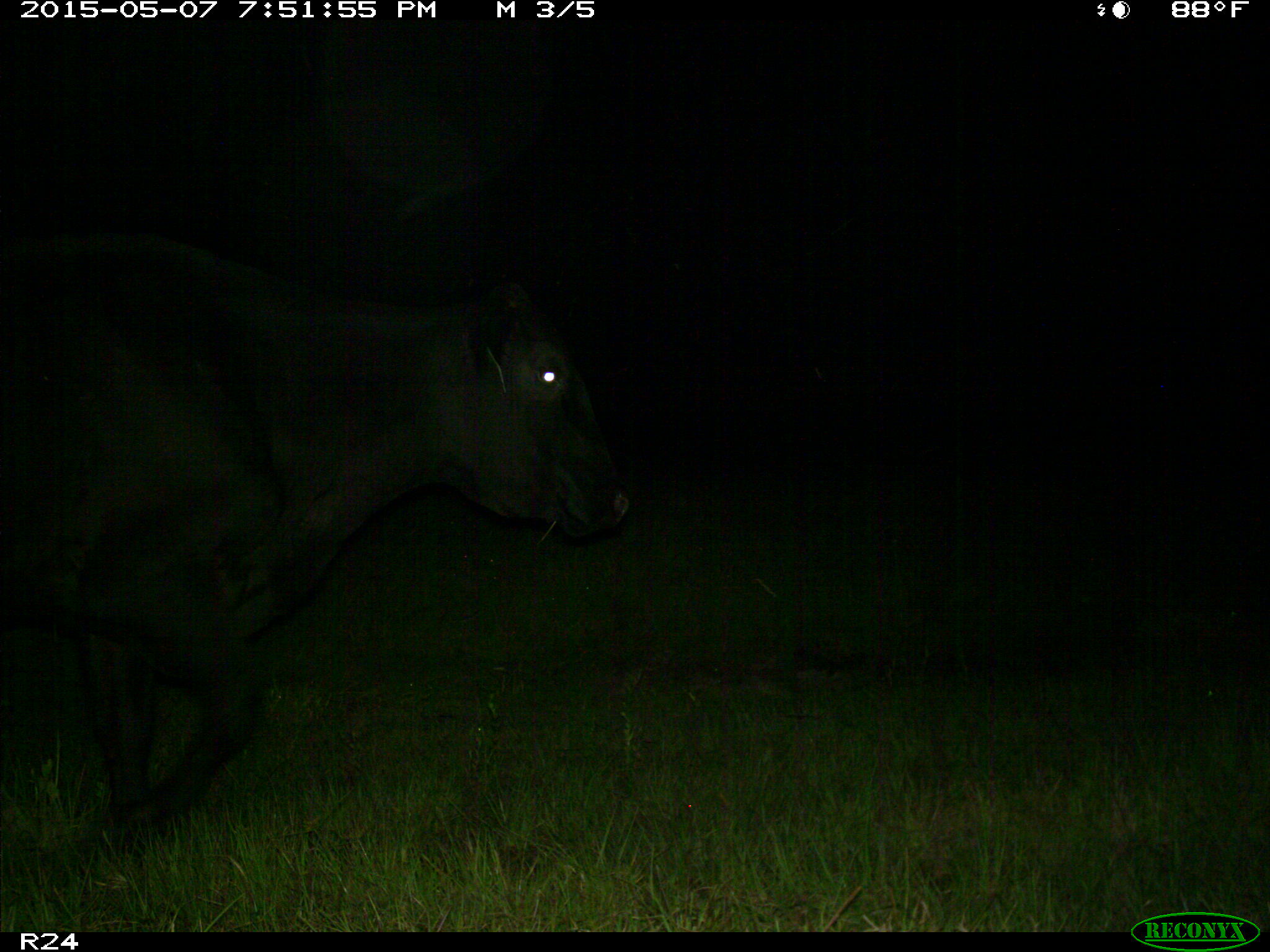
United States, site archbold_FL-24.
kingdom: Animalia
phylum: Chordata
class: Mammalia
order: Artiodactyla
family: Bovidae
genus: Bos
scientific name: Bos taurus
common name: domestic cow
Bos taurus (domestic cow).